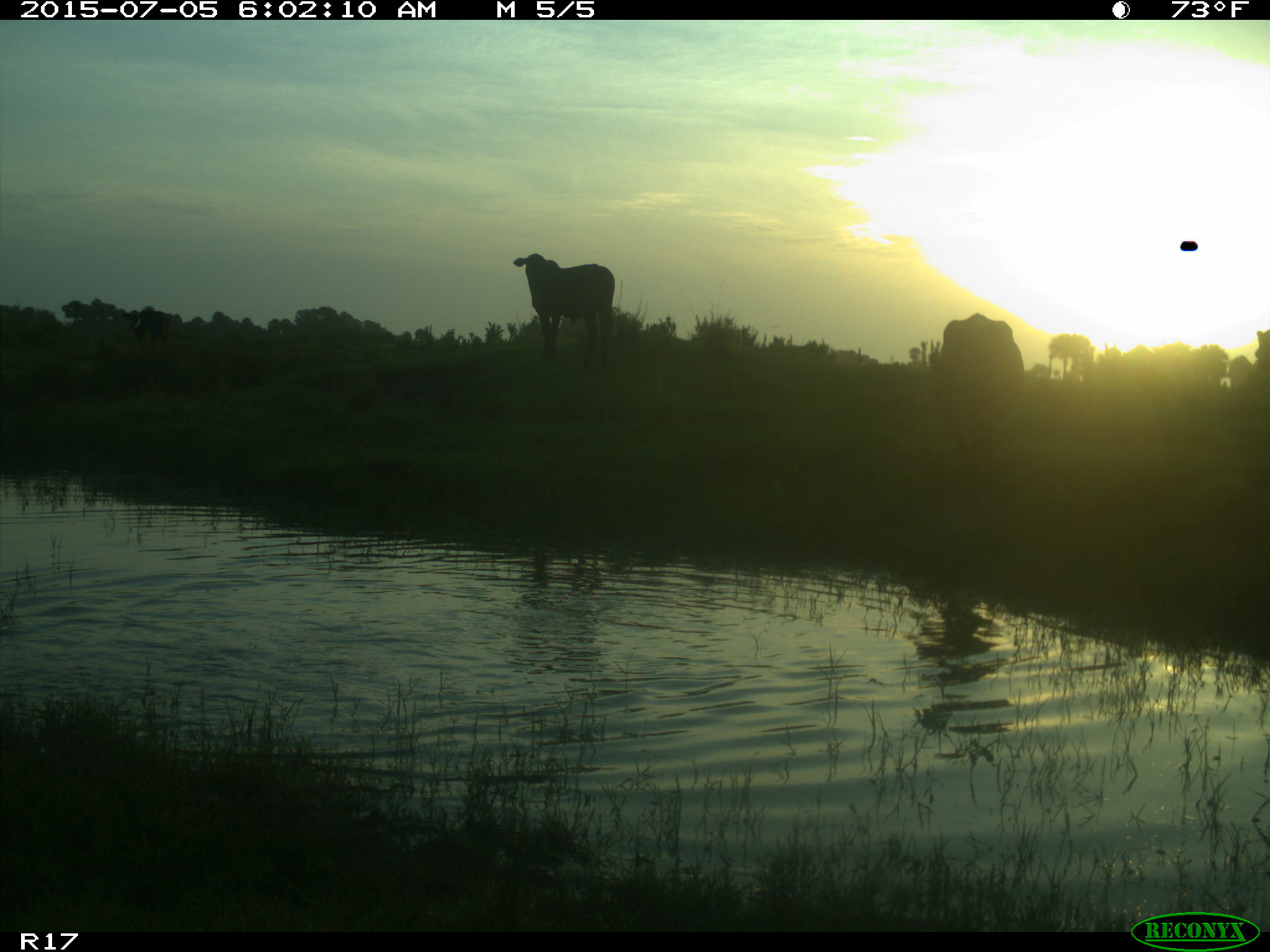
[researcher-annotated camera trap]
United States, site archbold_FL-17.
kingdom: Animalia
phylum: Chordata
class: Mammalia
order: Artiodactyla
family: Bovidae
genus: Bos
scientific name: Bos taurus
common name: domestic cow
Bos taurus (domestic cow).